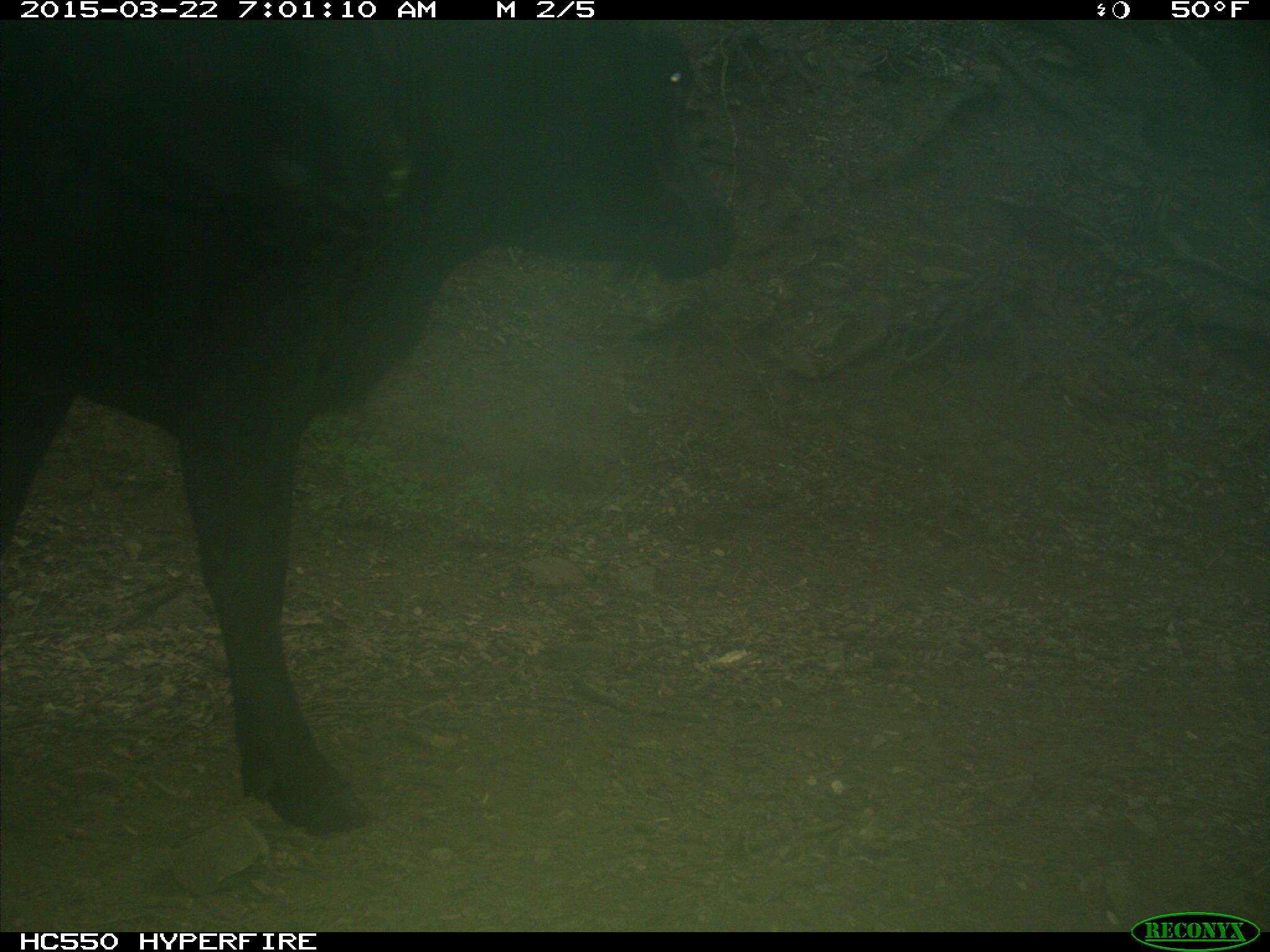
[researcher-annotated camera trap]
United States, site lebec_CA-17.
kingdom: Animalia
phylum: Chordata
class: Mammalia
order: Artiodactyla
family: Bovidae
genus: Bos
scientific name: Bos taurus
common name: domestic cow